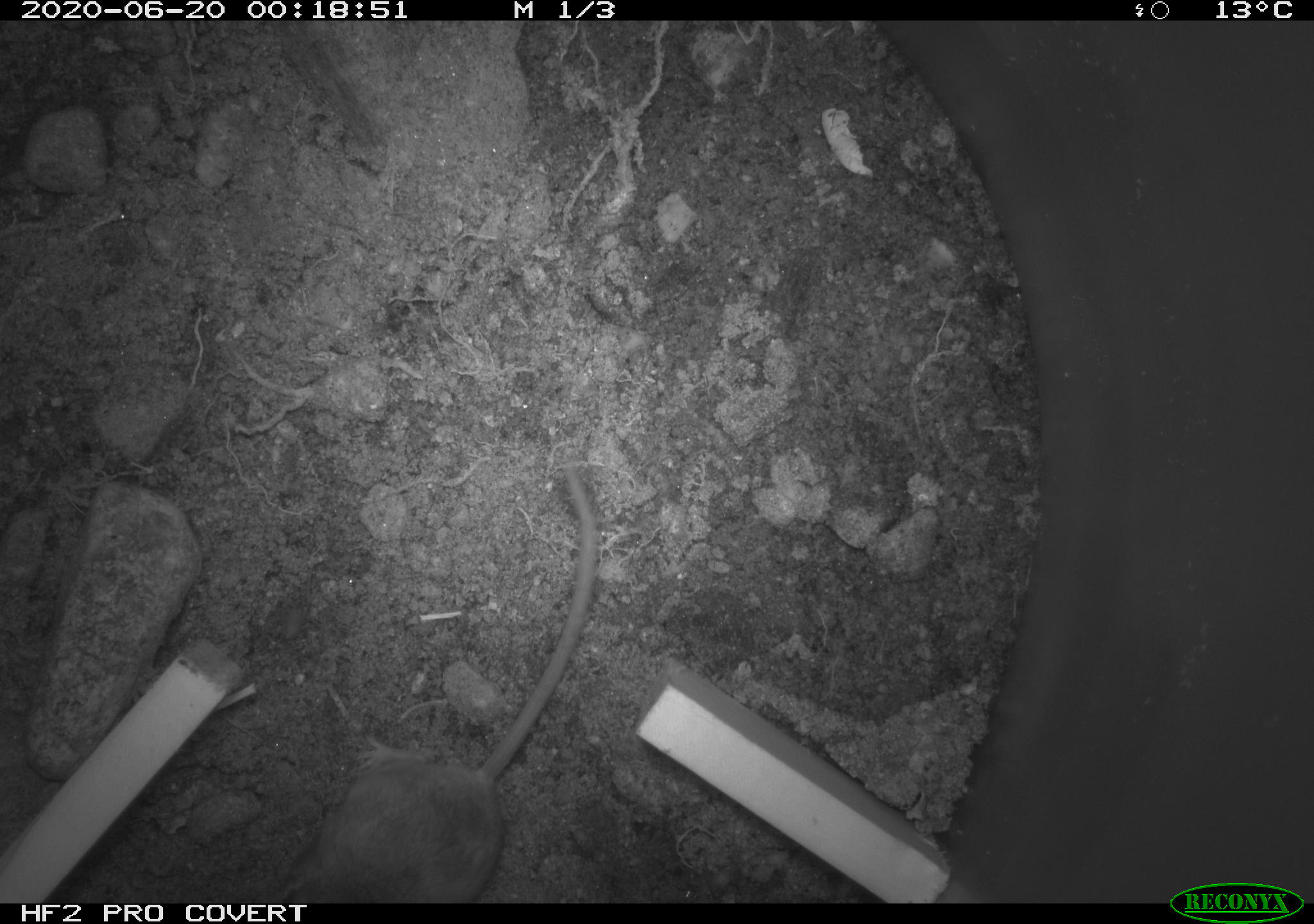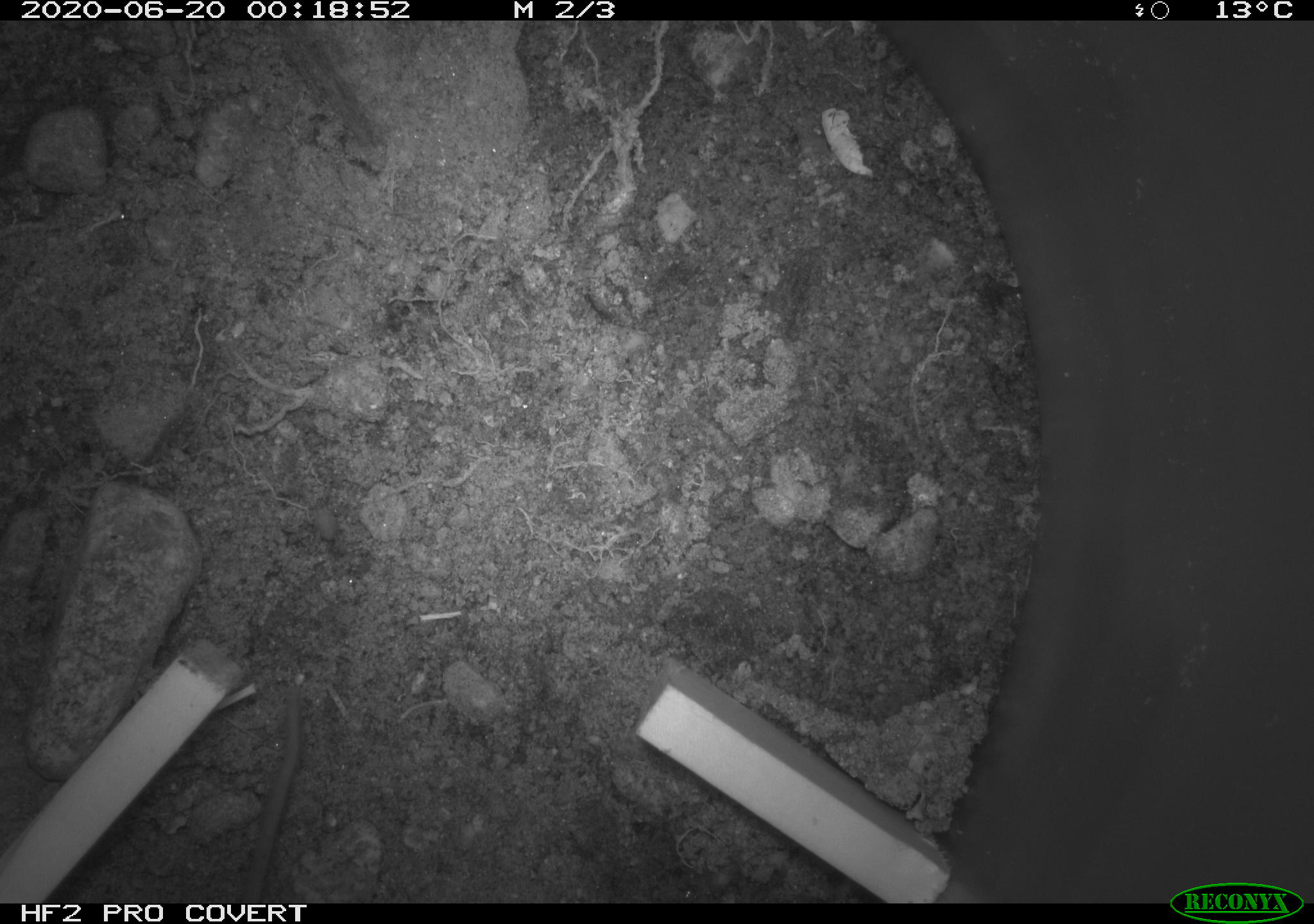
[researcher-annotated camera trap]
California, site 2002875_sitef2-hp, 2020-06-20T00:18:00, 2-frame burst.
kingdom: Animalia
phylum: Chordata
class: Mammalia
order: Rodentia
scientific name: Rodentia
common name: mouse species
Mouse species (Rodentia).